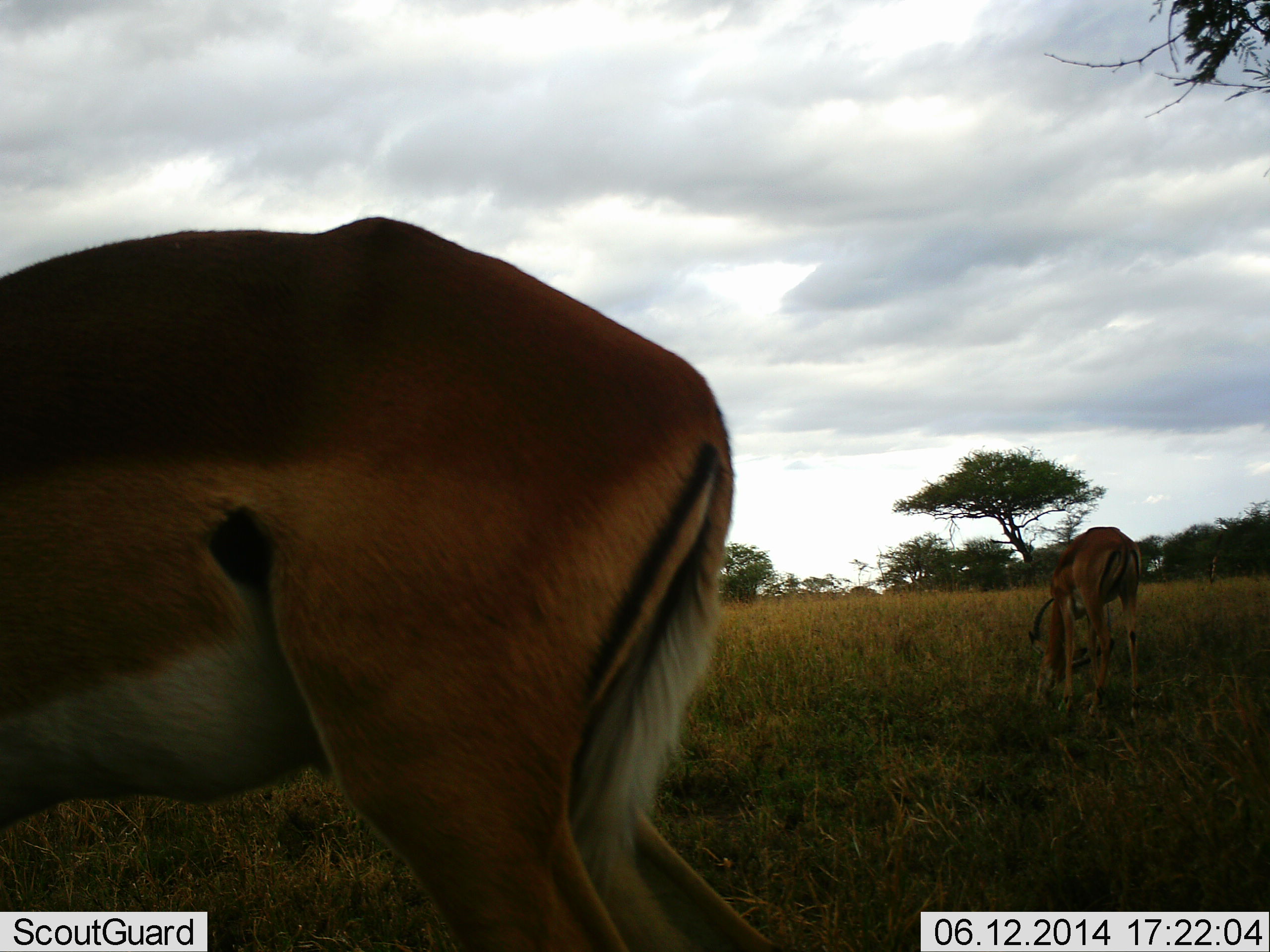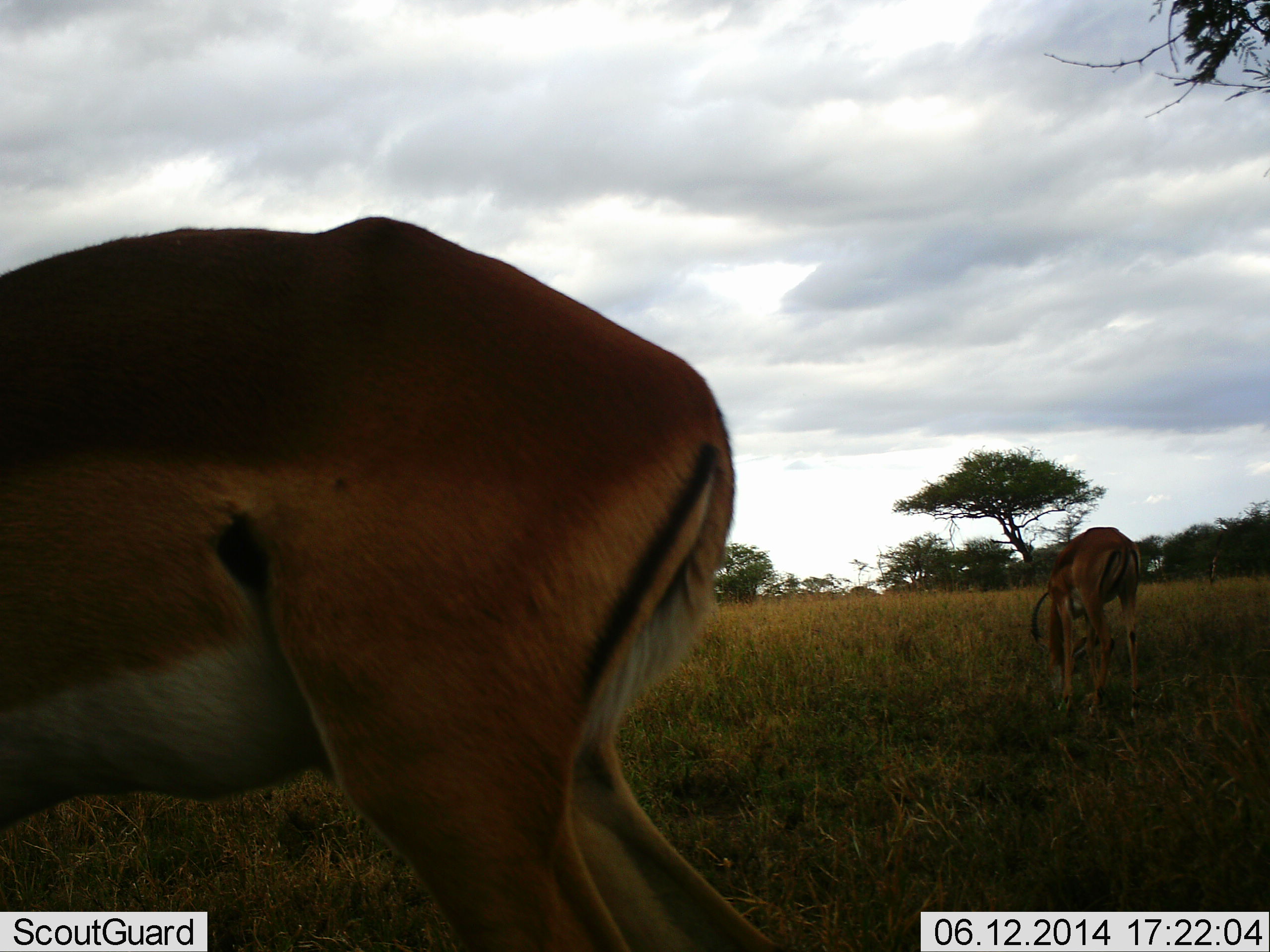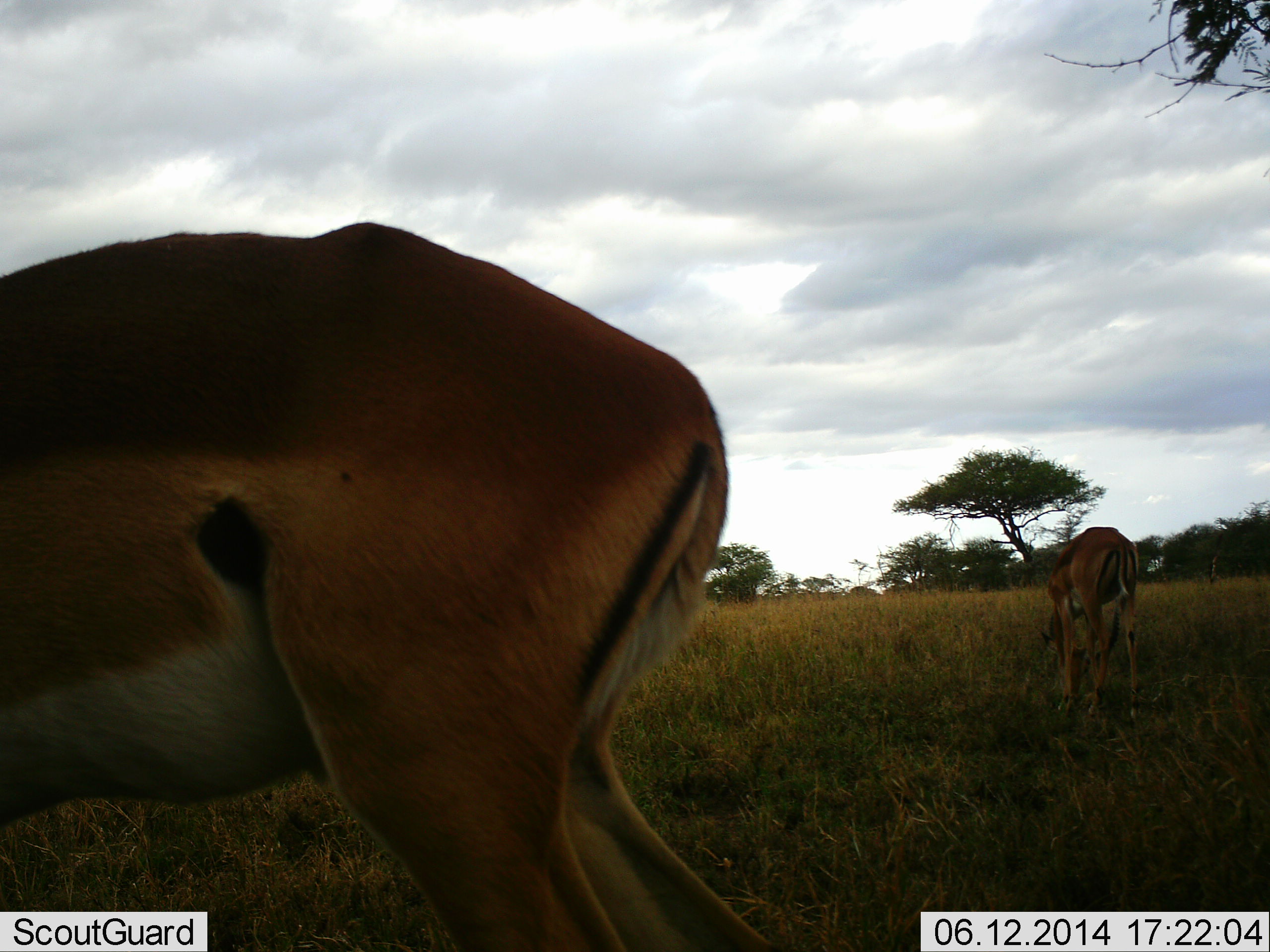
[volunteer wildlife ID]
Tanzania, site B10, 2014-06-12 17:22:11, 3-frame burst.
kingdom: Animalia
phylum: Chordata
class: Mammalia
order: Artiodactyla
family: Bovidae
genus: Nanger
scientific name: Nanger granti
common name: grant's gazelle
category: gazellegrants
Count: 2.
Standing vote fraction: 30%.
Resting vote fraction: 0%.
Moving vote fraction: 0%.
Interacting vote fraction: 0%.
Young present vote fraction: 0%.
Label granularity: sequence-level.